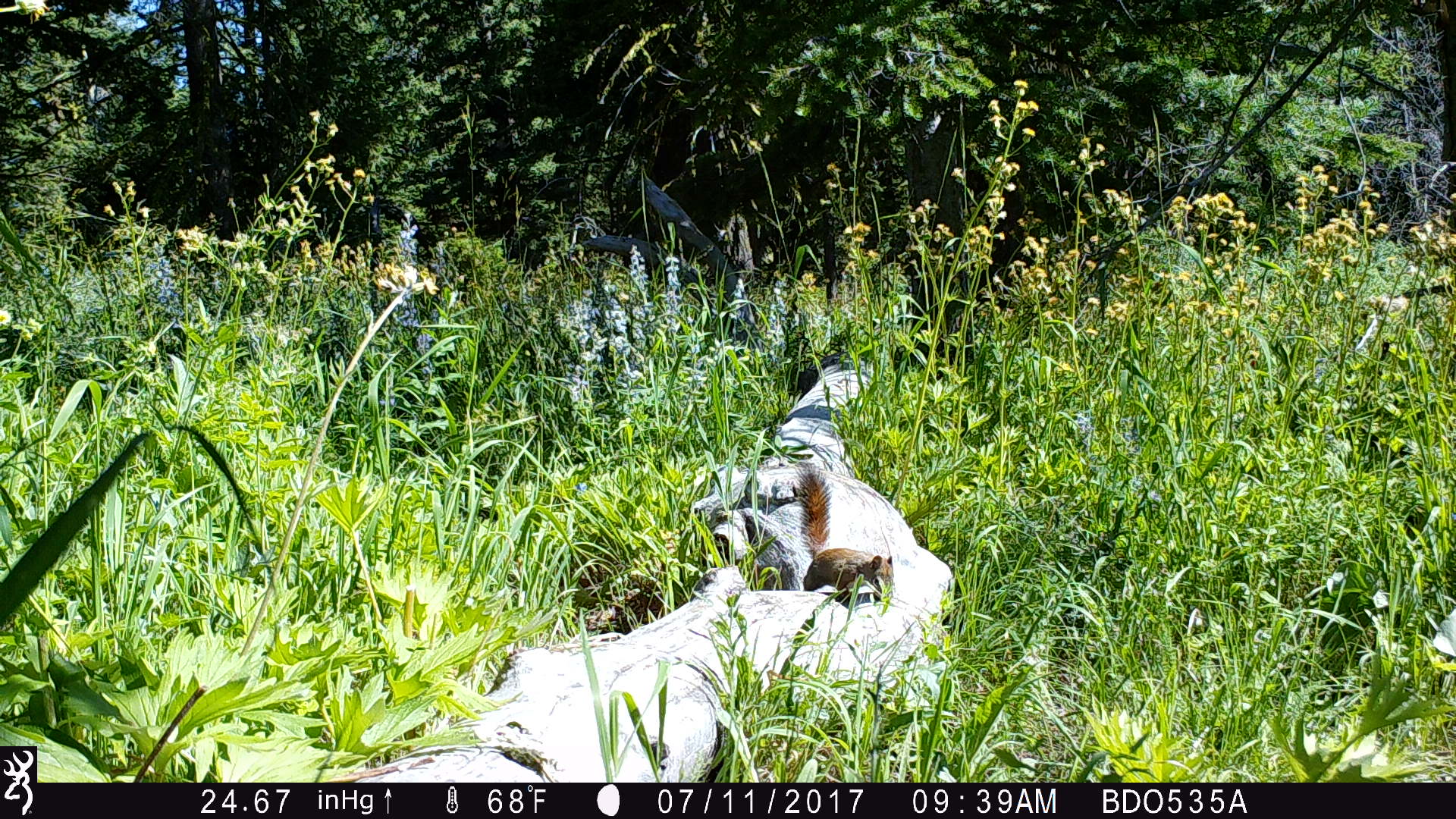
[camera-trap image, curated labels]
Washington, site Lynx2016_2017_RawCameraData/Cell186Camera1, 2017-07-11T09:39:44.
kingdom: Animalia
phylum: Chordata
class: Mammalia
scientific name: Mammalia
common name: small mammal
Small mammal (Mammalia). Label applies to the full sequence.